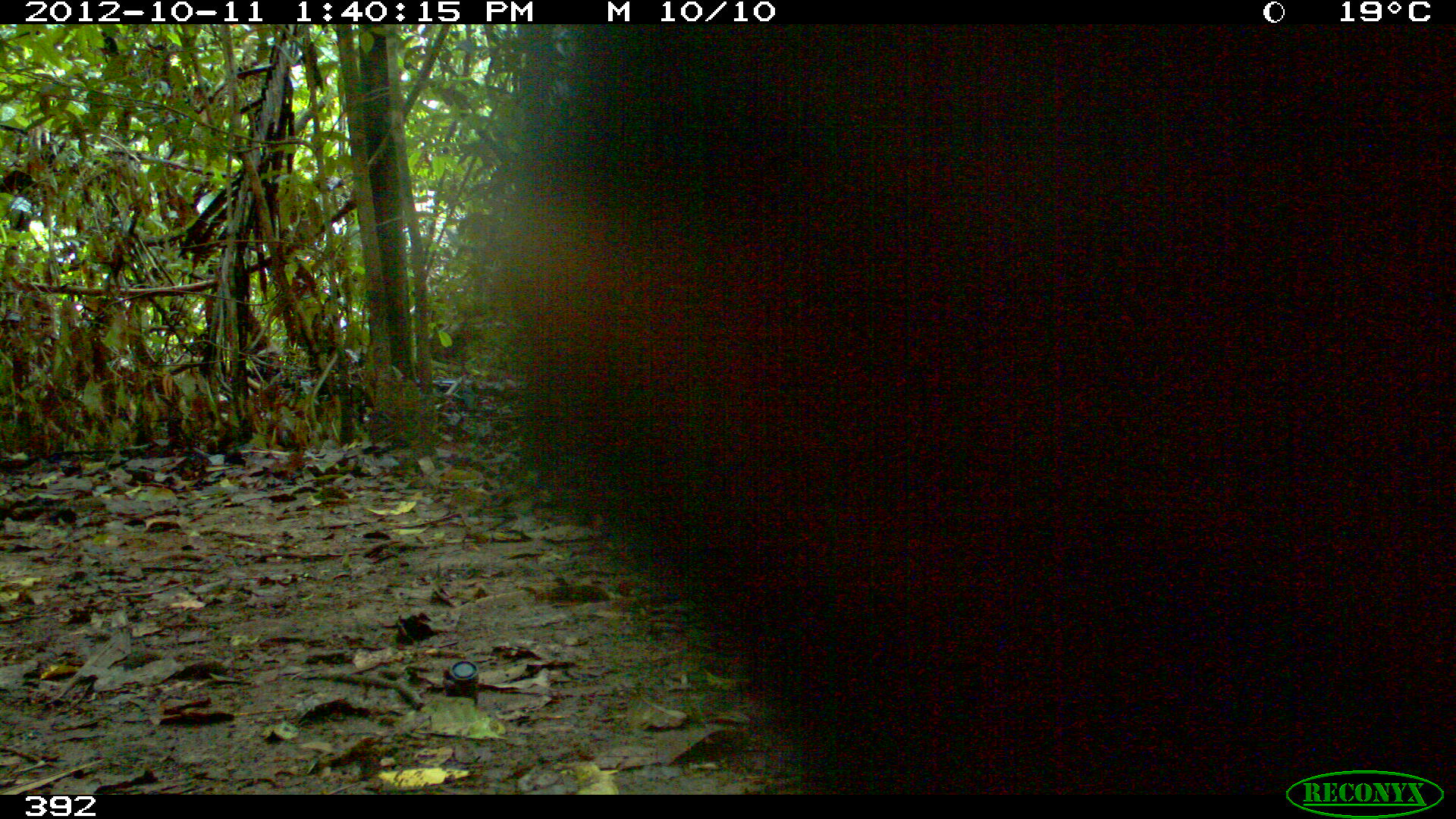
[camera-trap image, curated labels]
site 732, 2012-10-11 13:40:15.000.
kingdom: Animalia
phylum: Chordata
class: Mammalia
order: Artiodactyla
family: Tayassuidae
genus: Tayassu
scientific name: Tayassu pecari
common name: white-lipped peccary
Tayassu pecari (white-lipped peccary).